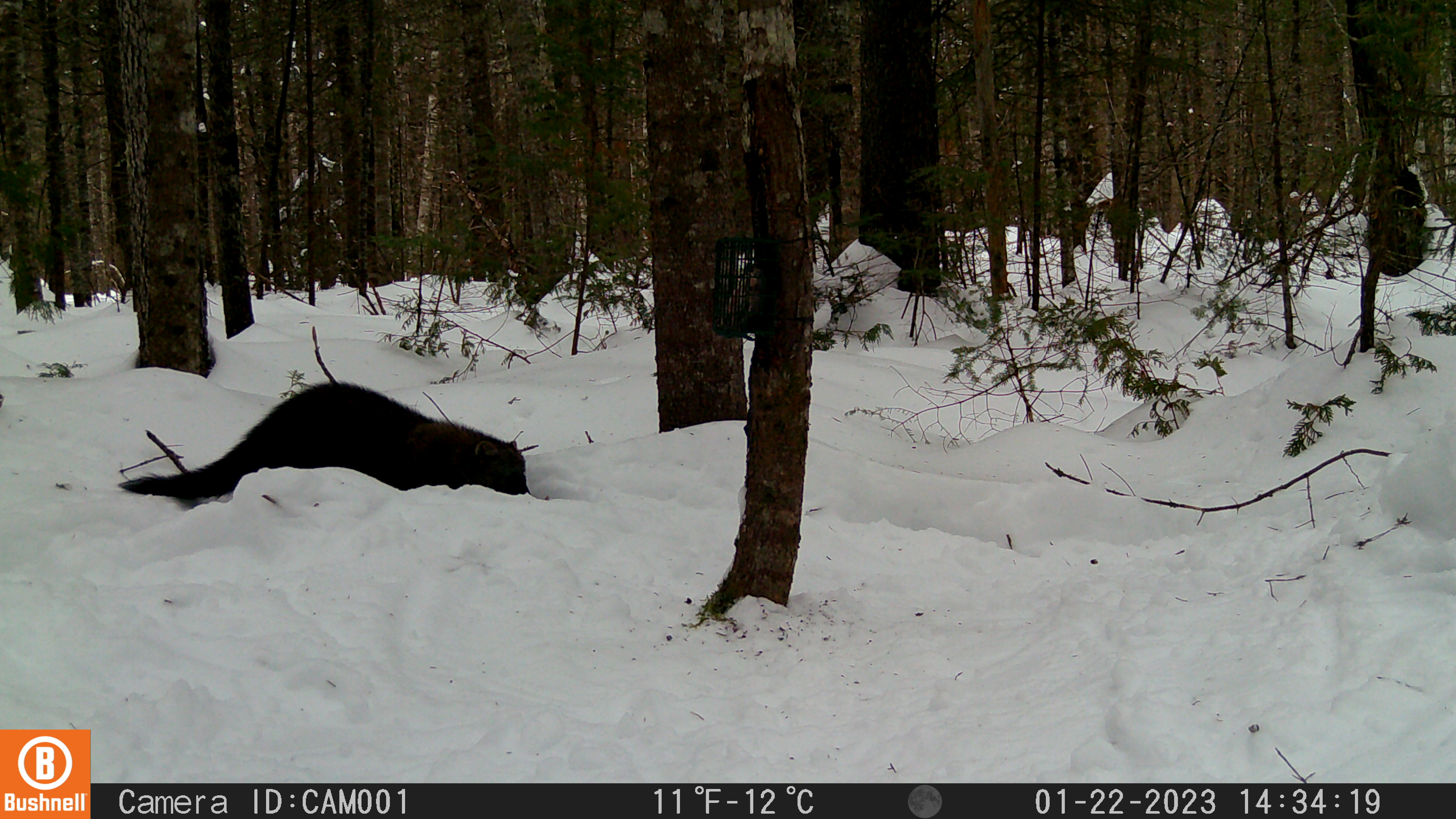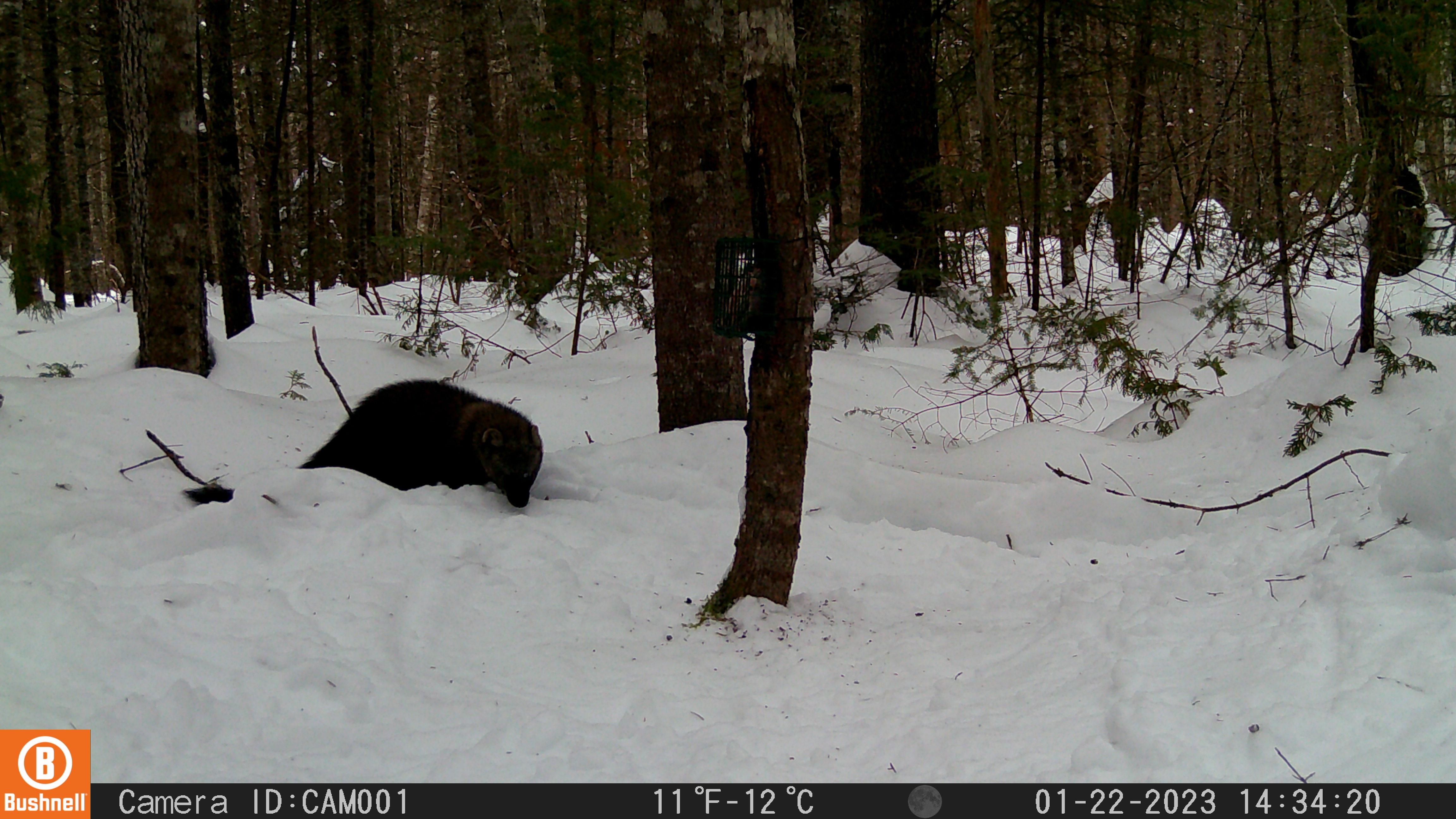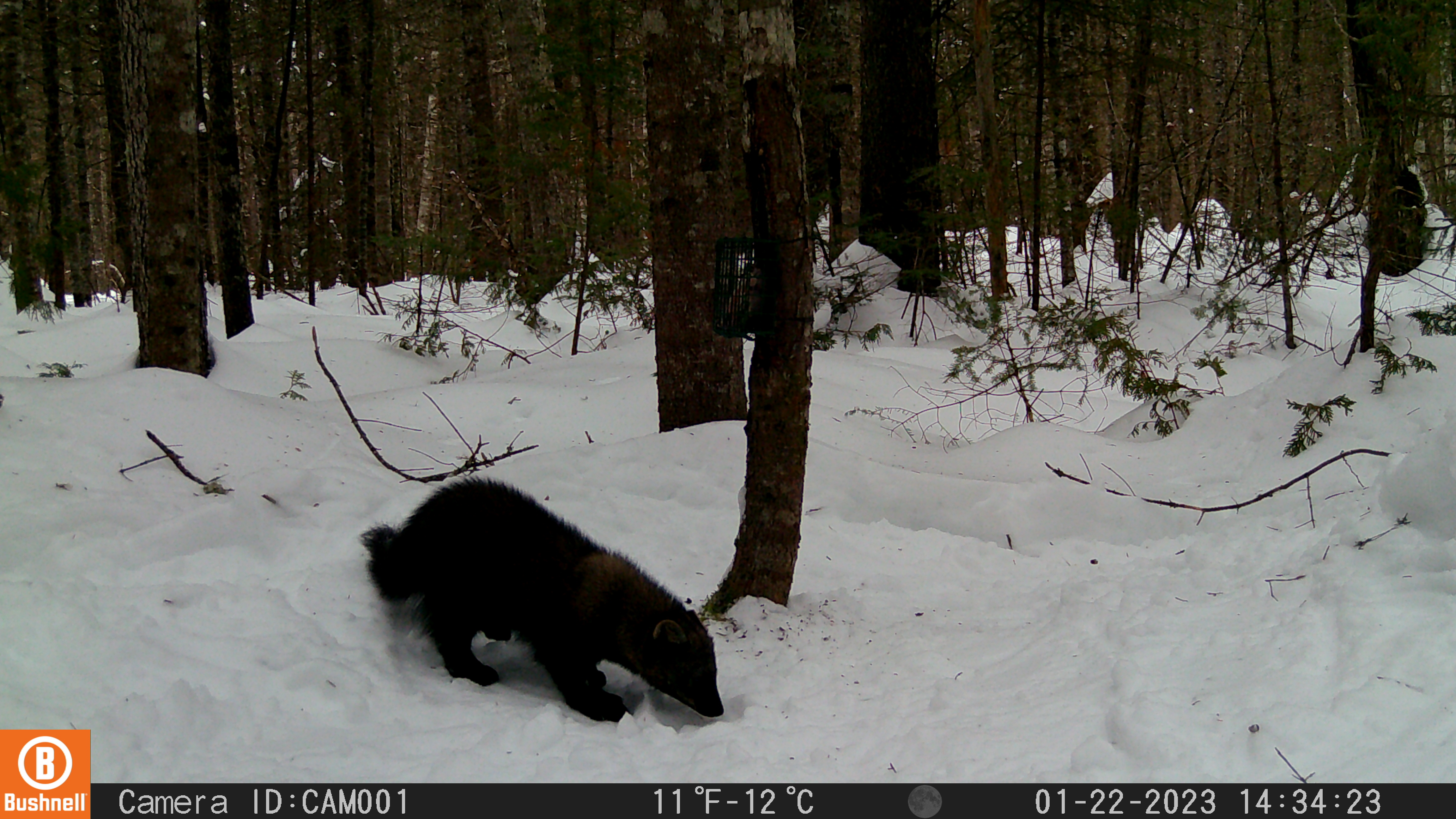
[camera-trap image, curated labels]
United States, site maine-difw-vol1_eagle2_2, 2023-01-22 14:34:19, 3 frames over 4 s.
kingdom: Animalia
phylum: Chordata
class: Mammalia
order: Carnivora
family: Mustelidae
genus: Pekania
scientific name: Pekania pennanti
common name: fisher